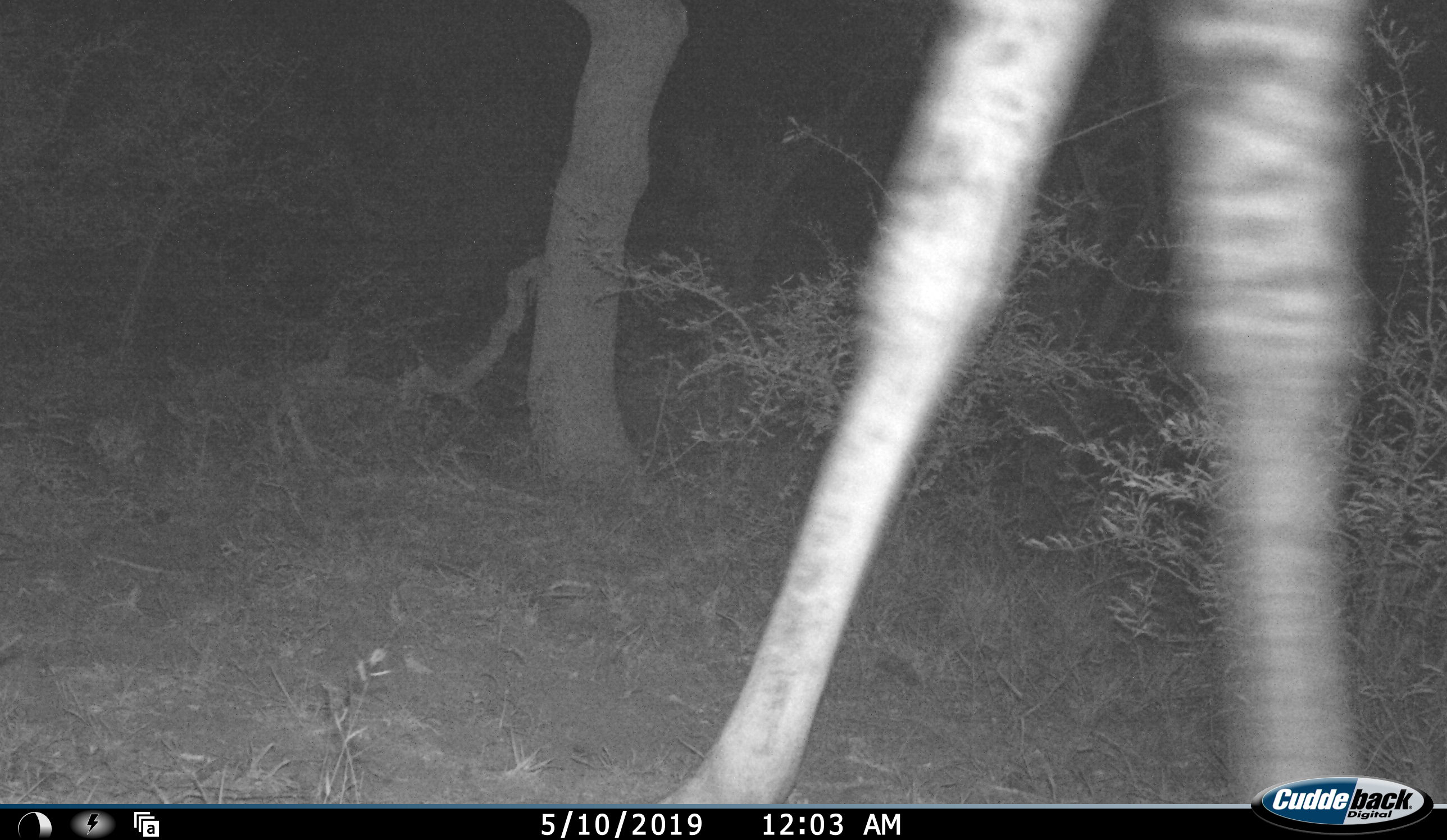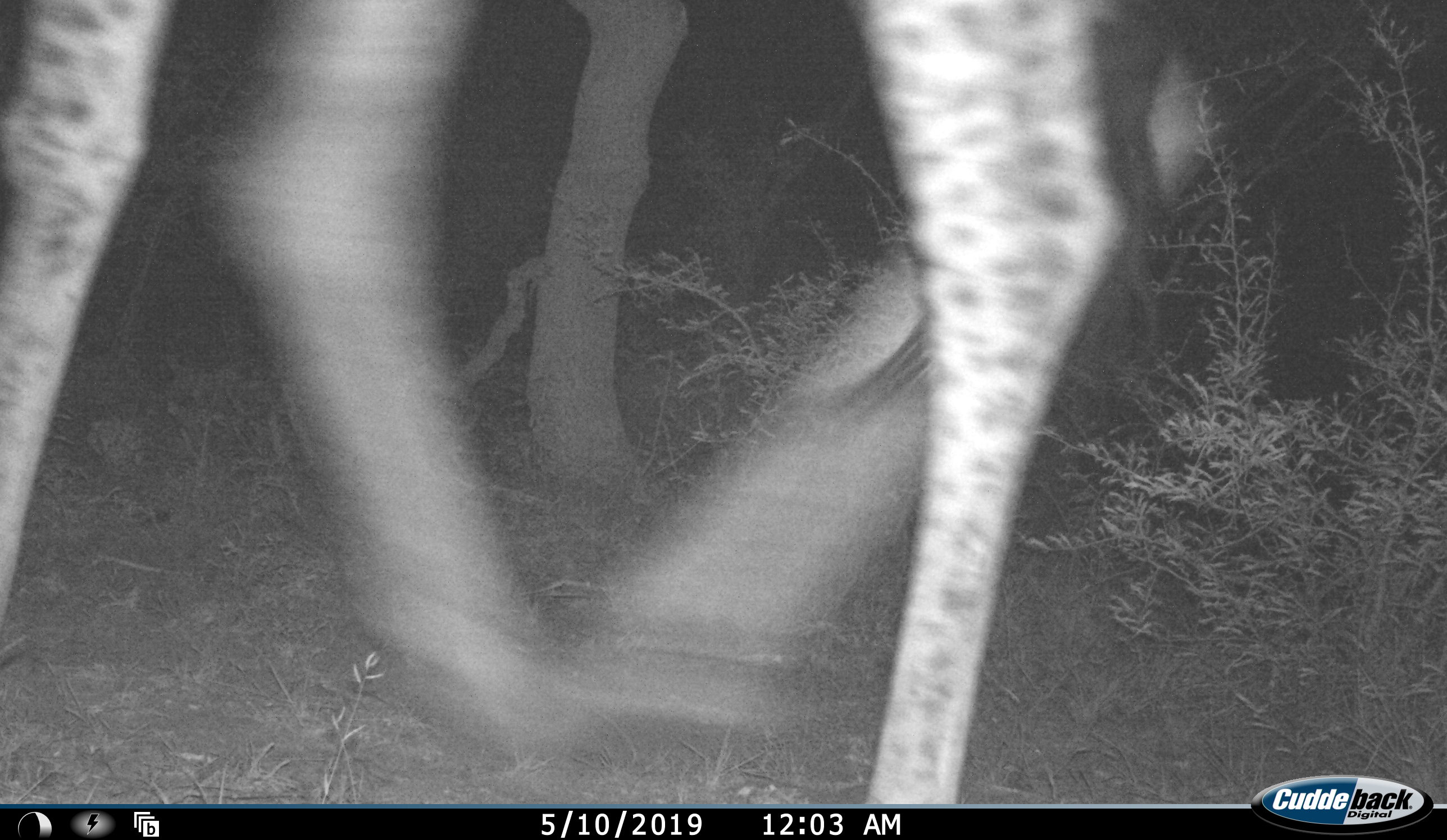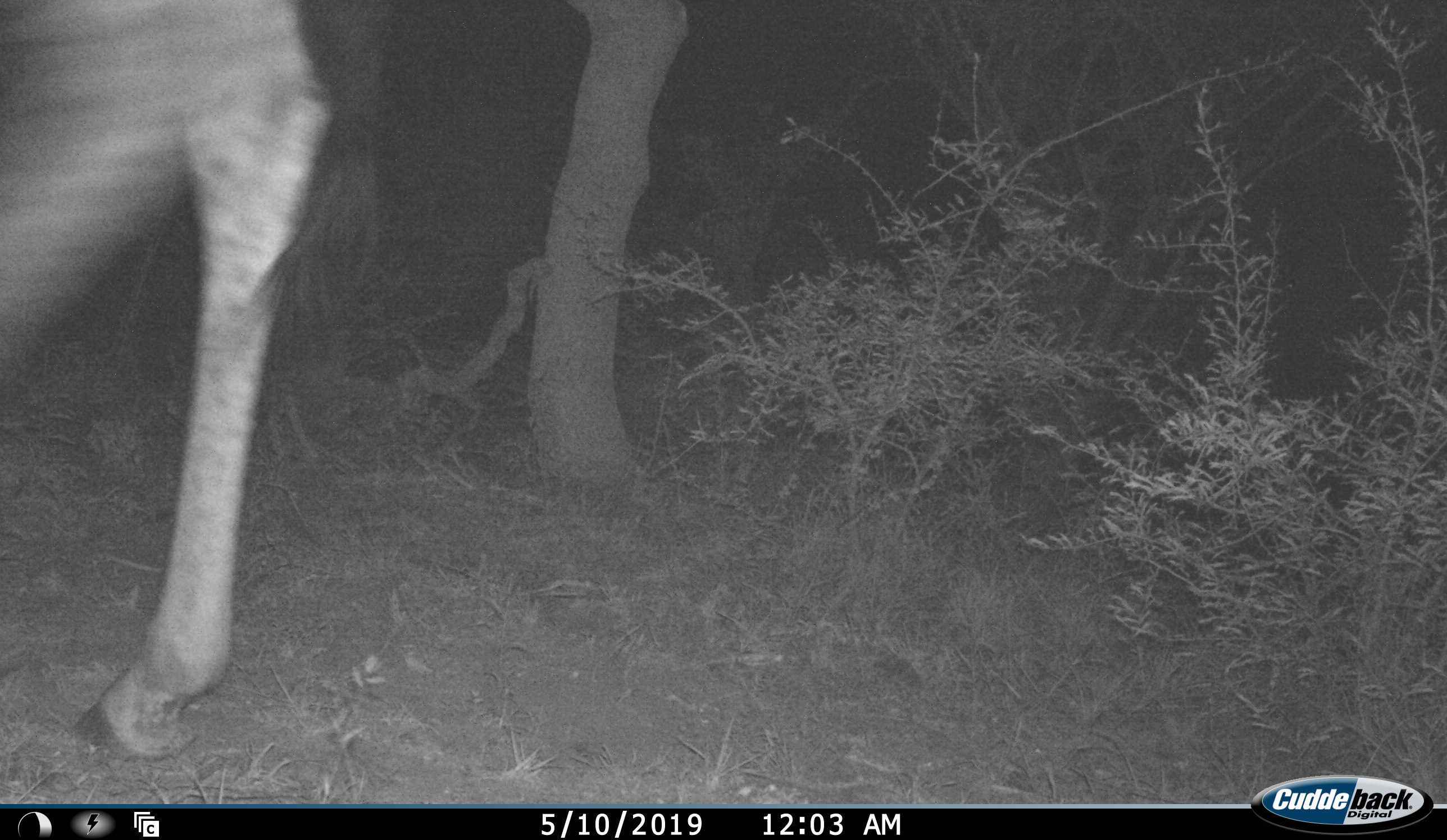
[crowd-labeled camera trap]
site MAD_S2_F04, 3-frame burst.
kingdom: Animalia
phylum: Chordata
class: Mammalia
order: Artiodactyla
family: Giraffidae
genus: Giraffa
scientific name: Giraffa camelopardalis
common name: giraffe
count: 1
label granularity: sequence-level